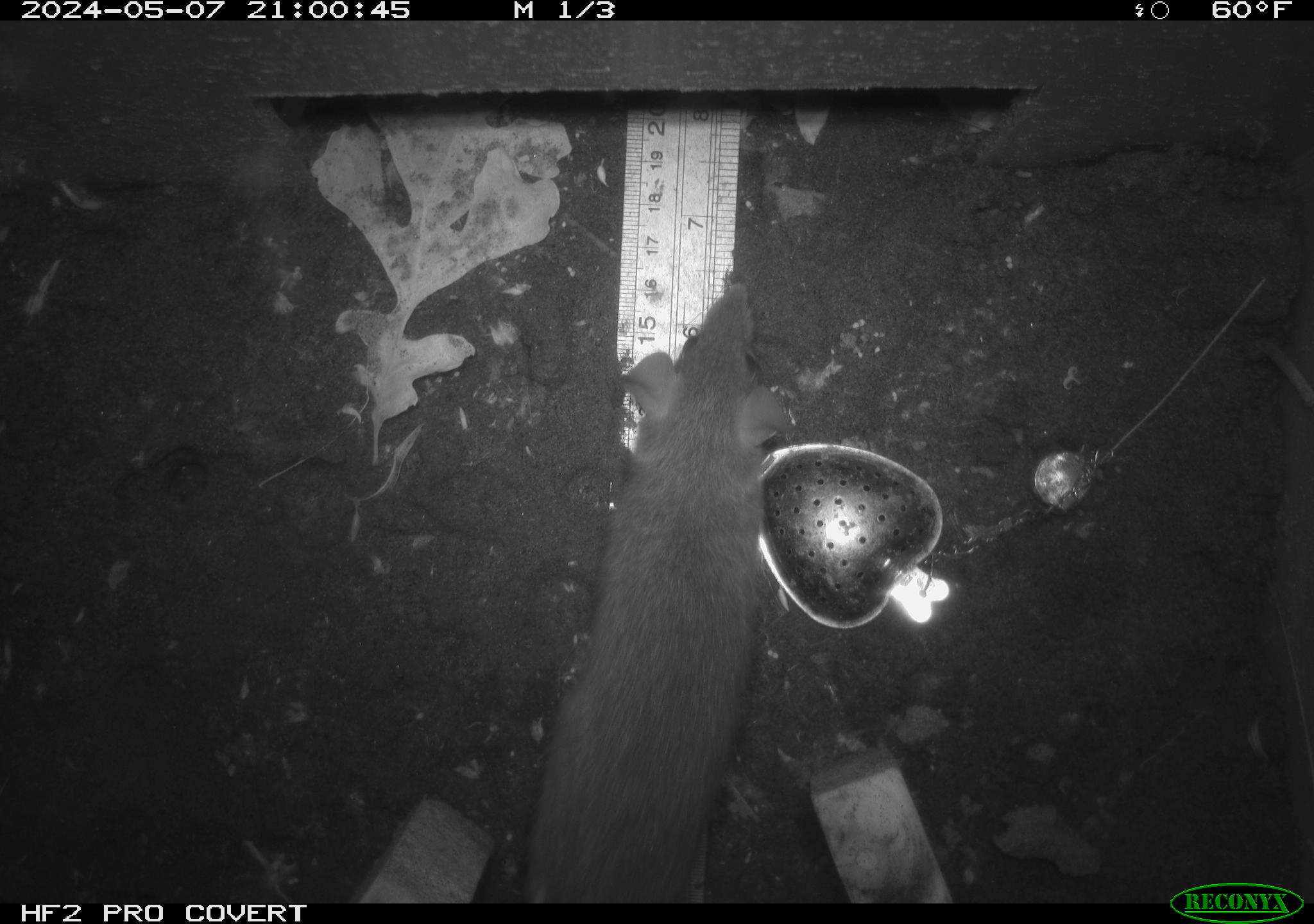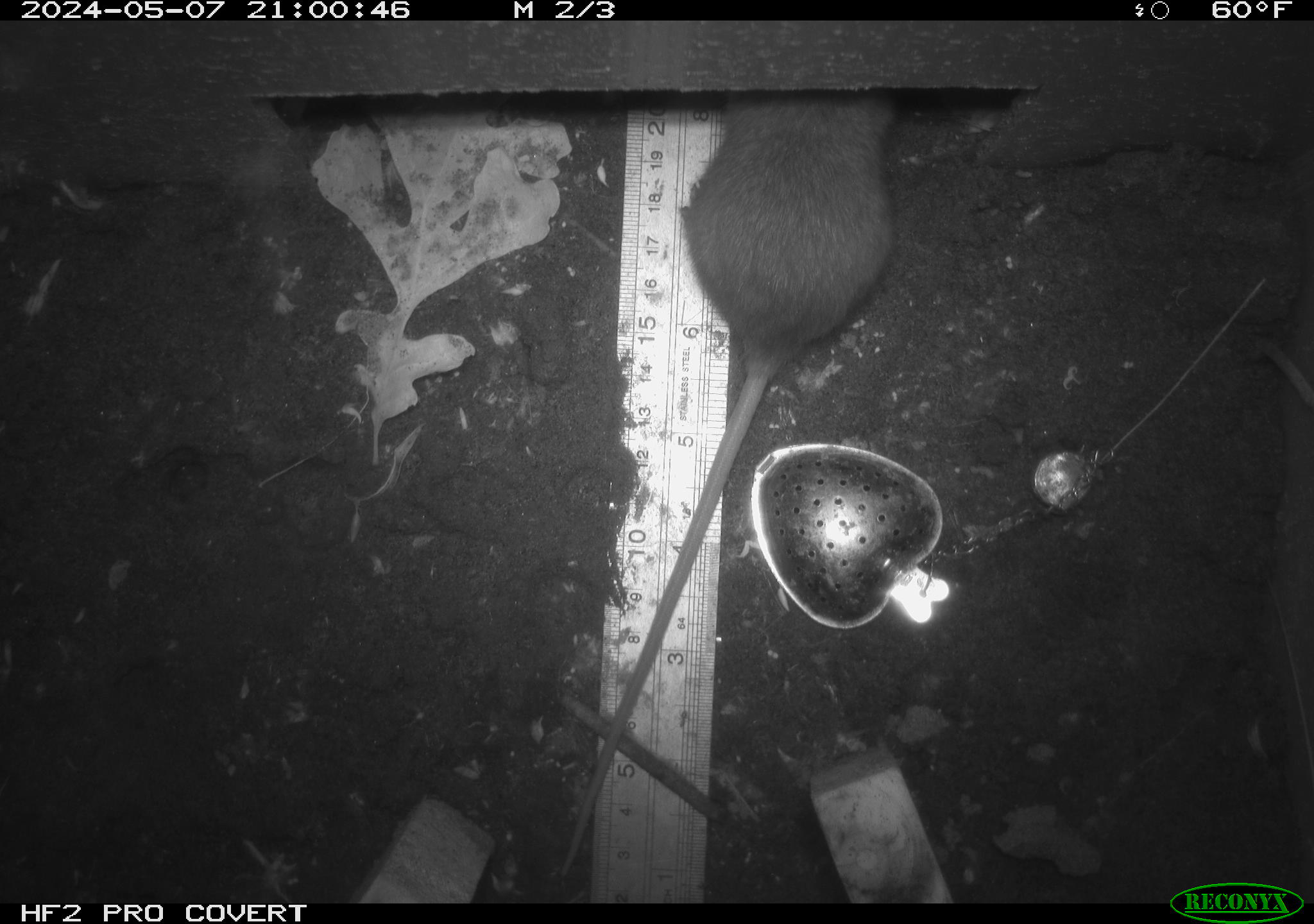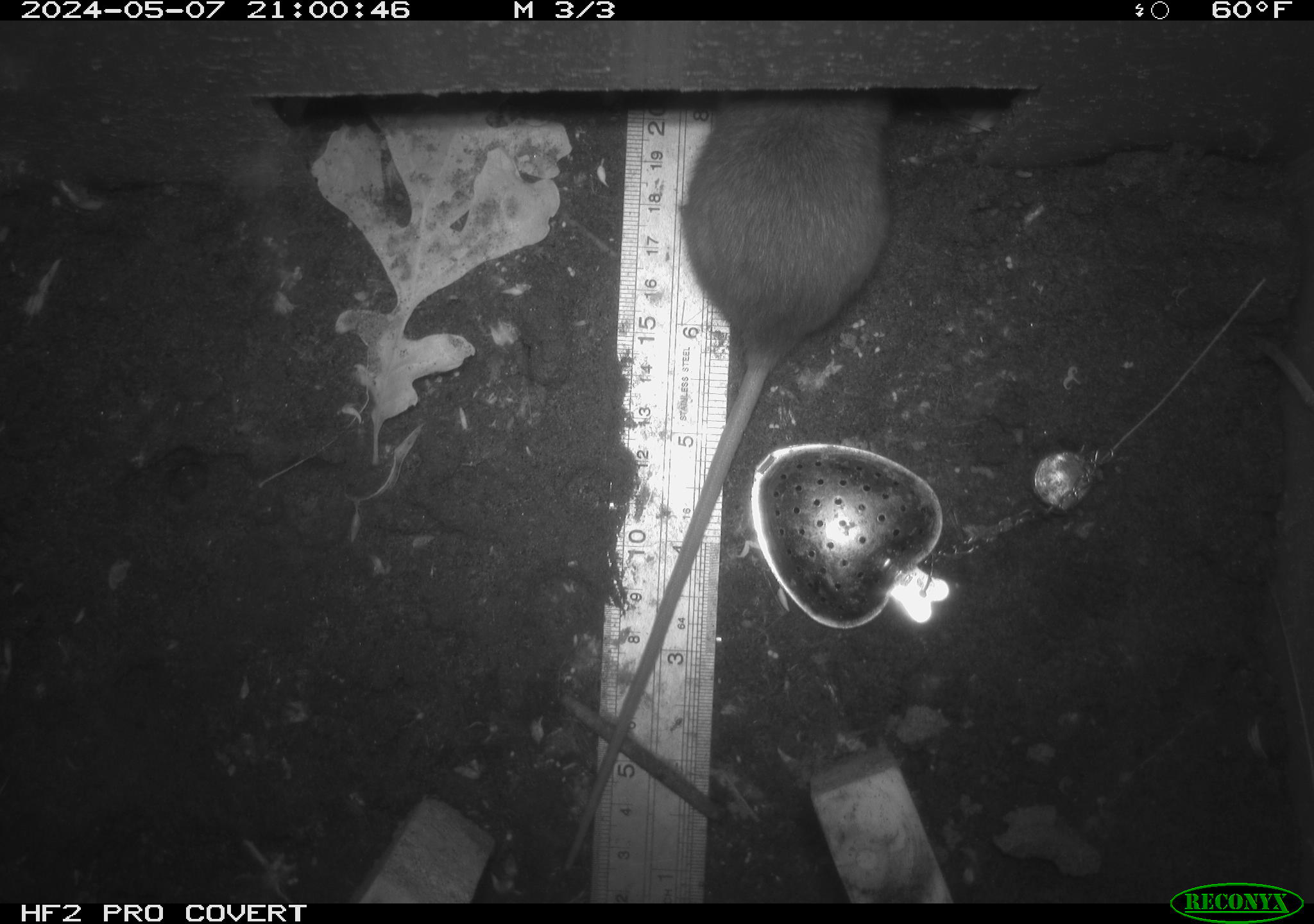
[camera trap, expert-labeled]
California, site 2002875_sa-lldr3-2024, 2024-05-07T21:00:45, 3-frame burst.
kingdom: Animalia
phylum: Chordata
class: Mammalia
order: Rodentia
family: Muridae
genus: Rattus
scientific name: Rattus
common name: rat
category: rattus species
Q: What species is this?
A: Rattus species (rat) (Rattus).